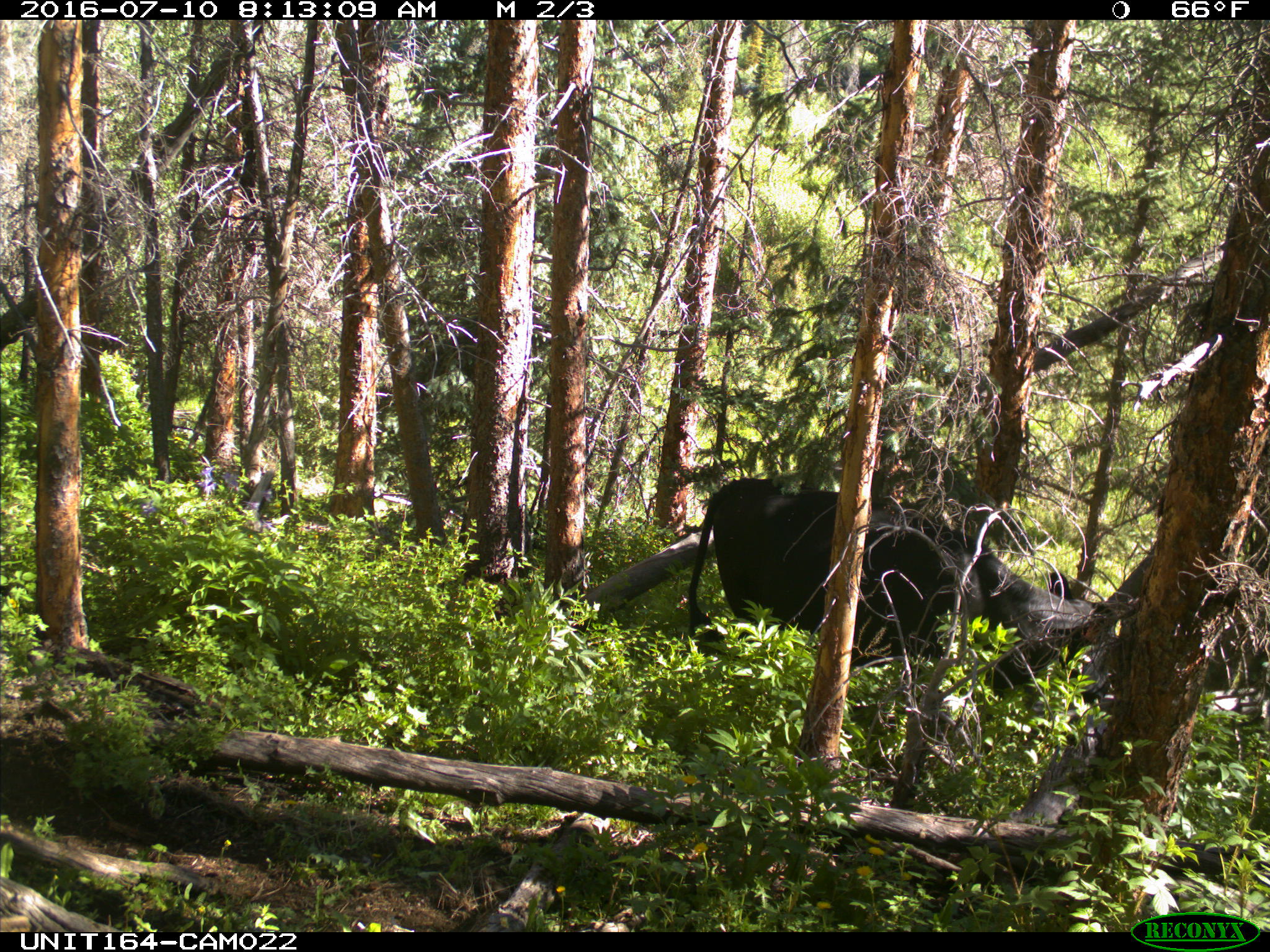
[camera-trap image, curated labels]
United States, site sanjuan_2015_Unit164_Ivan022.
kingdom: Animalia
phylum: Chordata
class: Mammalia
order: Artiodactyla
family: Bovidae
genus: Bos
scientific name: Bos taurus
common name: domestic cow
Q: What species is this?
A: Bos taurus (domestic cow).